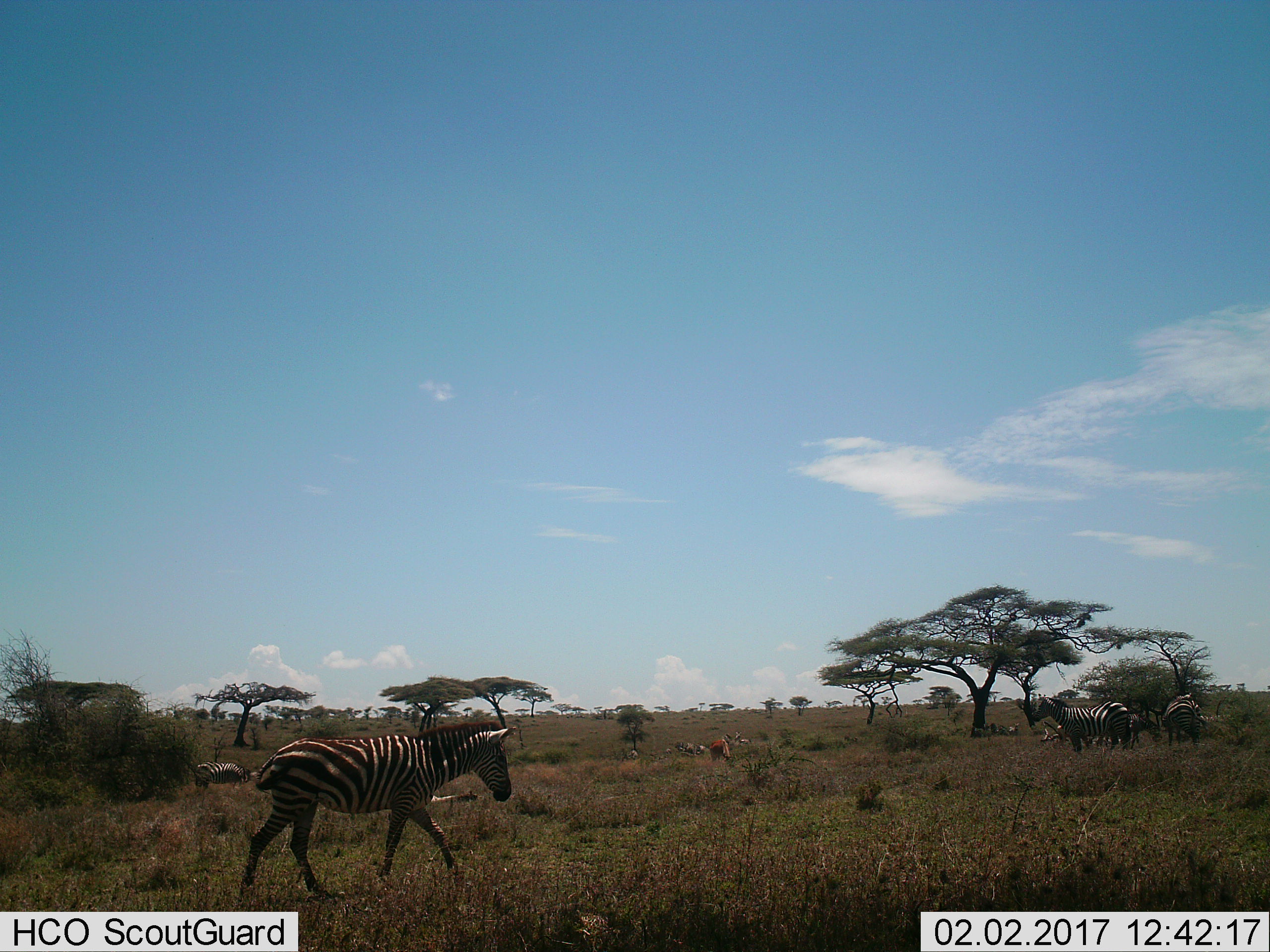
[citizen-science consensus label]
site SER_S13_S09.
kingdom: Animalia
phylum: Chordata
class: Mammalia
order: Perissodactyla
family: Equidae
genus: Equus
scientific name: Equus quagga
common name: plains zebra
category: zebraplains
Zebraplains (plains zebra) (Equus quagga), count 5. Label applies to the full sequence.